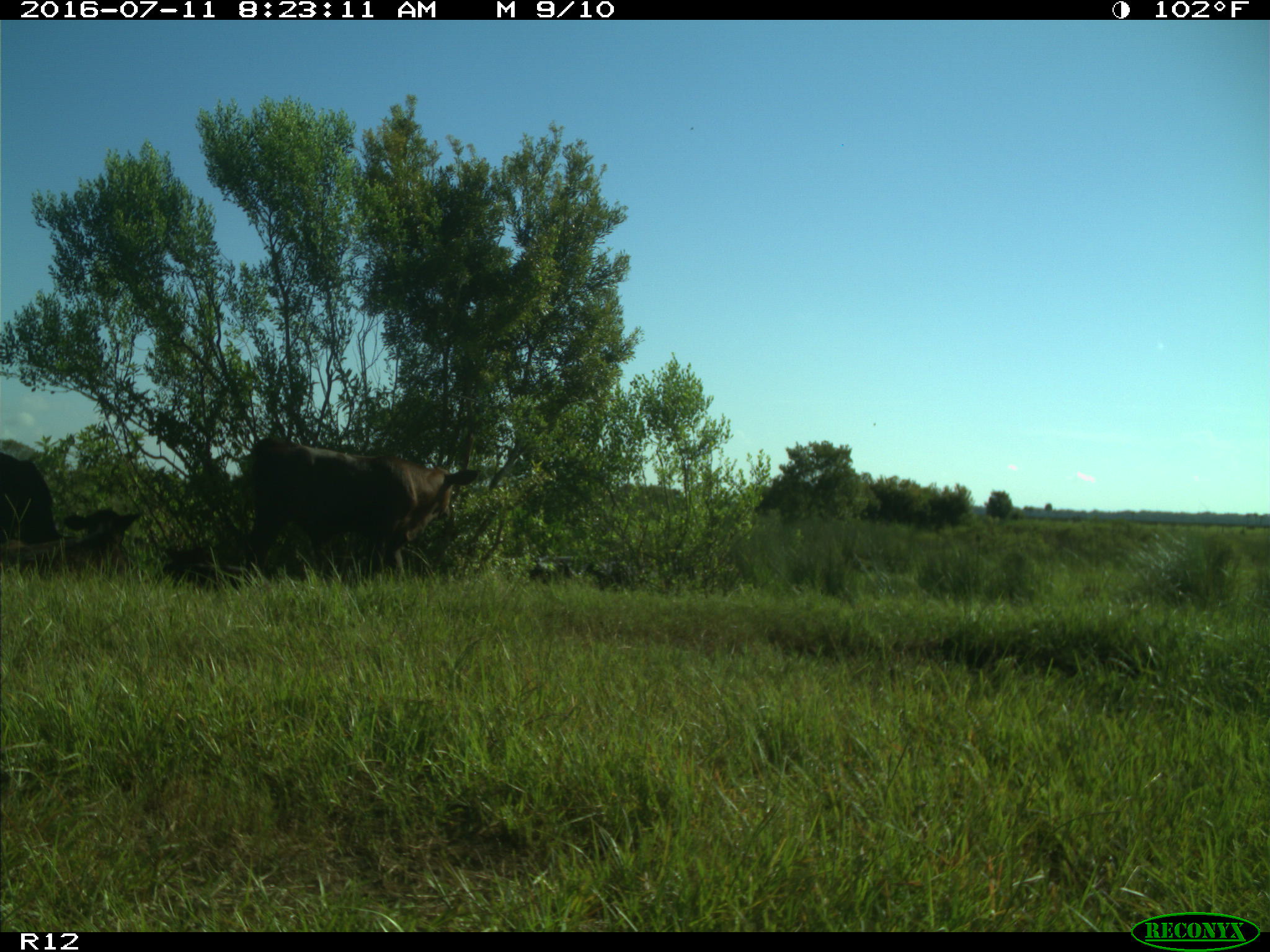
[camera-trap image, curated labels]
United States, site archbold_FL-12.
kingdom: Animalia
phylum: Chordata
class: Mammalia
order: Artiodactyla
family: Bovidae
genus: Bos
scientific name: Bos taurus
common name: domestic cow